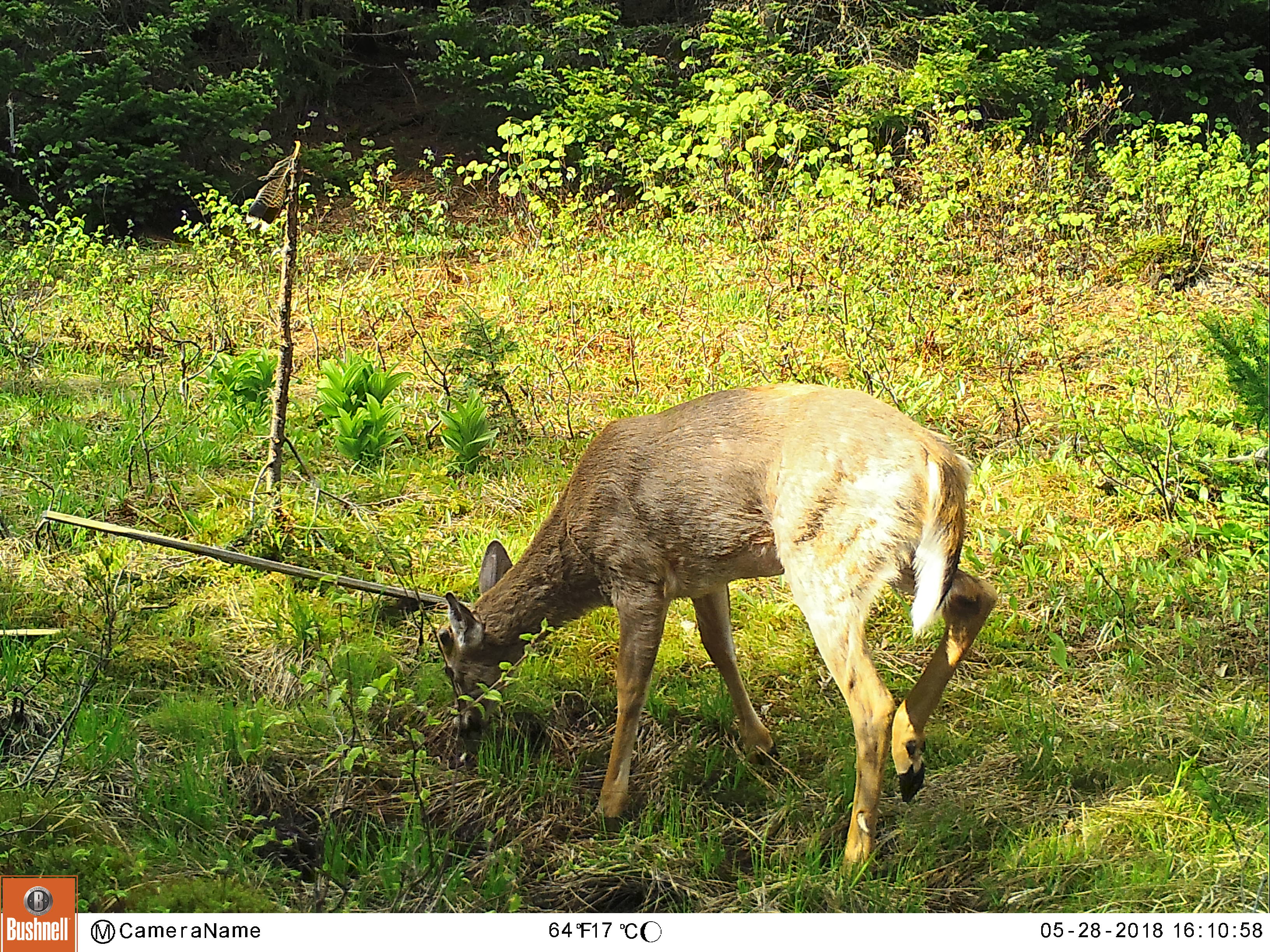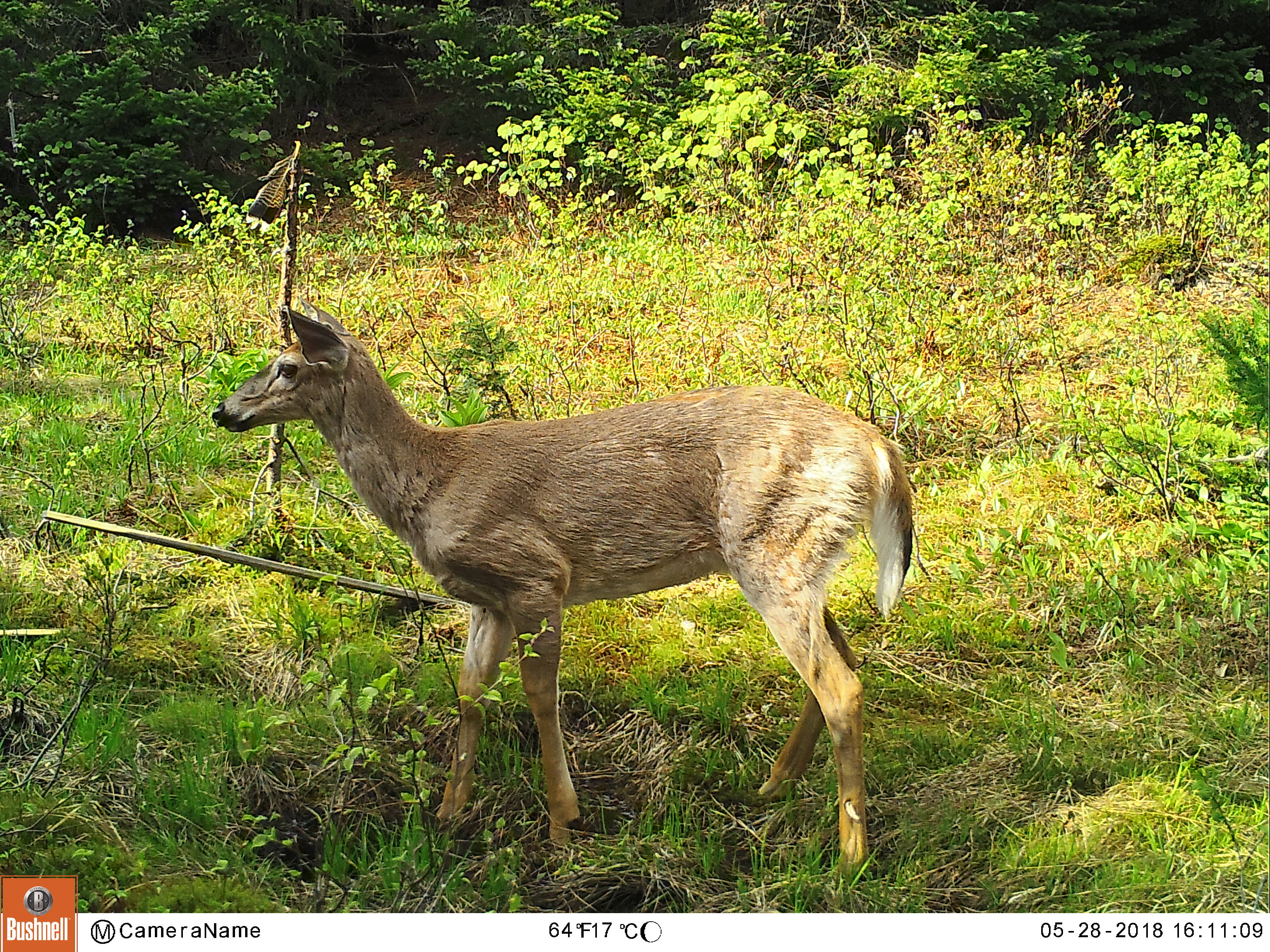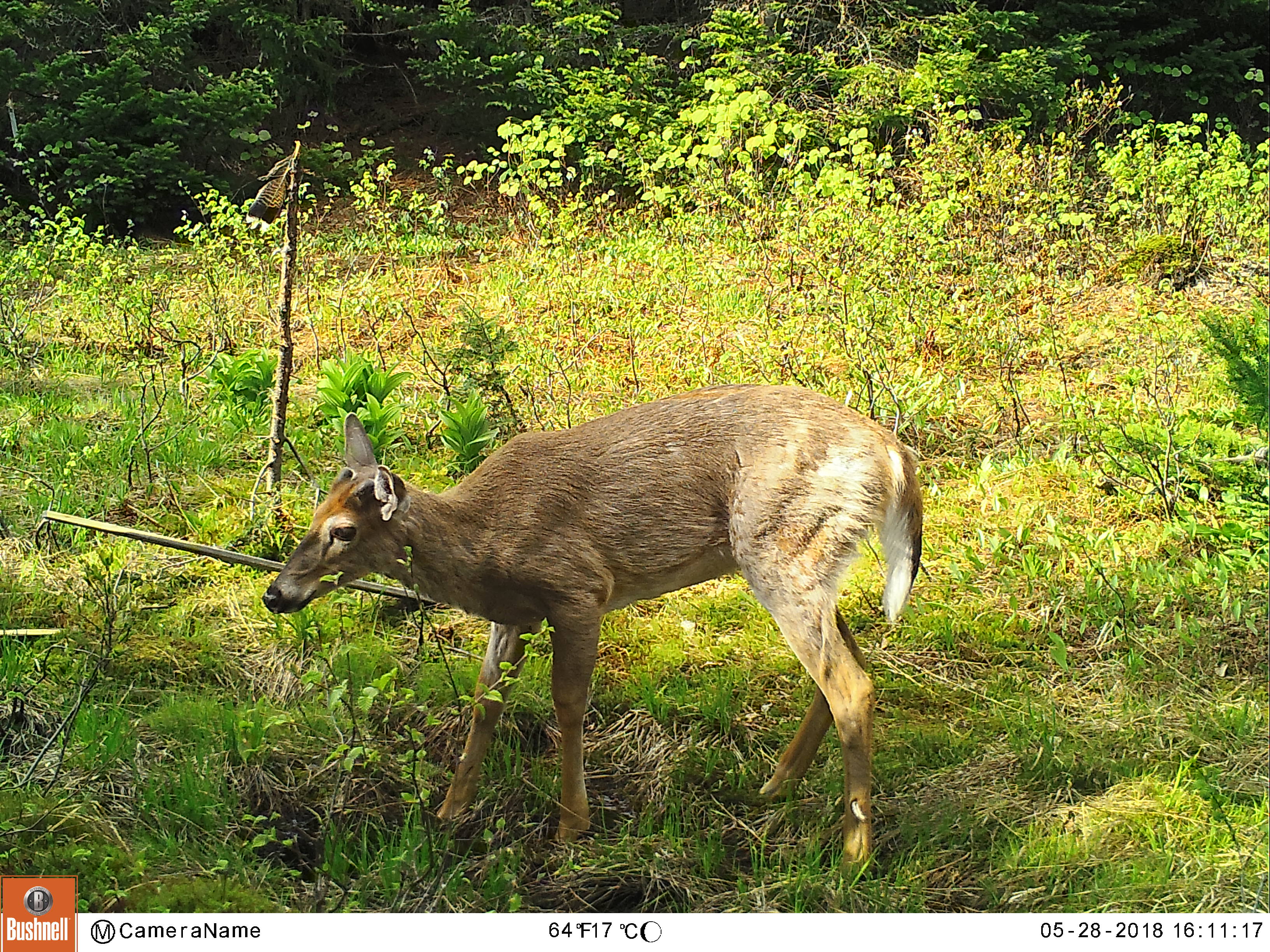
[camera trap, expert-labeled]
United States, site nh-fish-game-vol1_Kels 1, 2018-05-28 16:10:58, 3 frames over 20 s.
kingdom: Animalia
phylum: Chordata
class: Mammalia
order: Artiodactyla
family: Cervidae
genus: Odocoileus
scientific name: Odocoileus virginianus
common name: white-tailed deer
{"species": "white-tailed deer (Odocoileus virginianus)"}